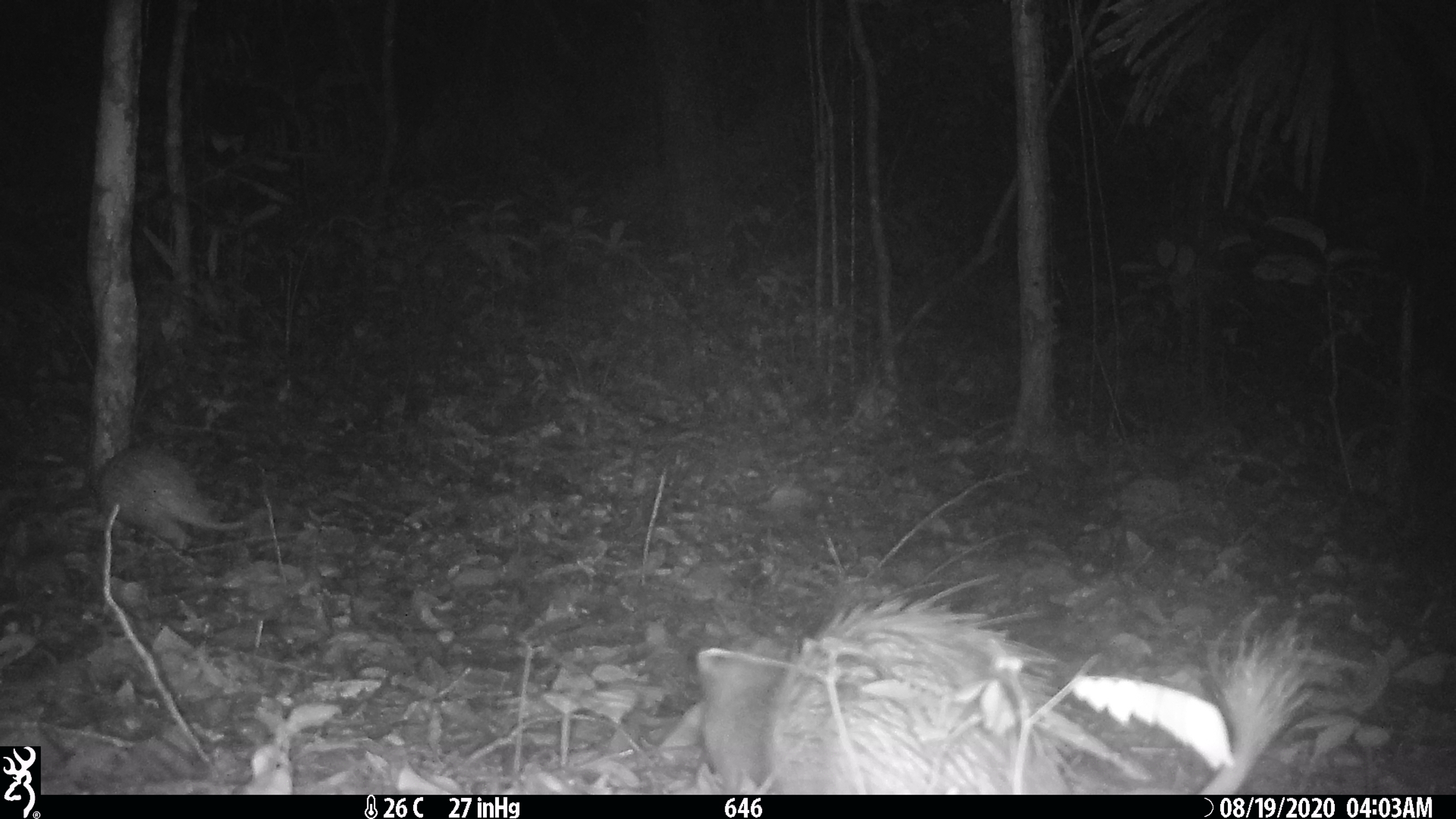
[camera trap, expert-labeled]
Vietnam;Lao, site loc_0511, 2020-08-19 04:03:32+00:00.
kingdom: Animalia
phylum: Chordata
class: Mammalia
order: Rodentia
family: Hystricidae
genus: Atherurus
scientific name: Atherurus macrourus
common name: asiatic brush-tailed porcupine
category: asiatic brush tailed porcupine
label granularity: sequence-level